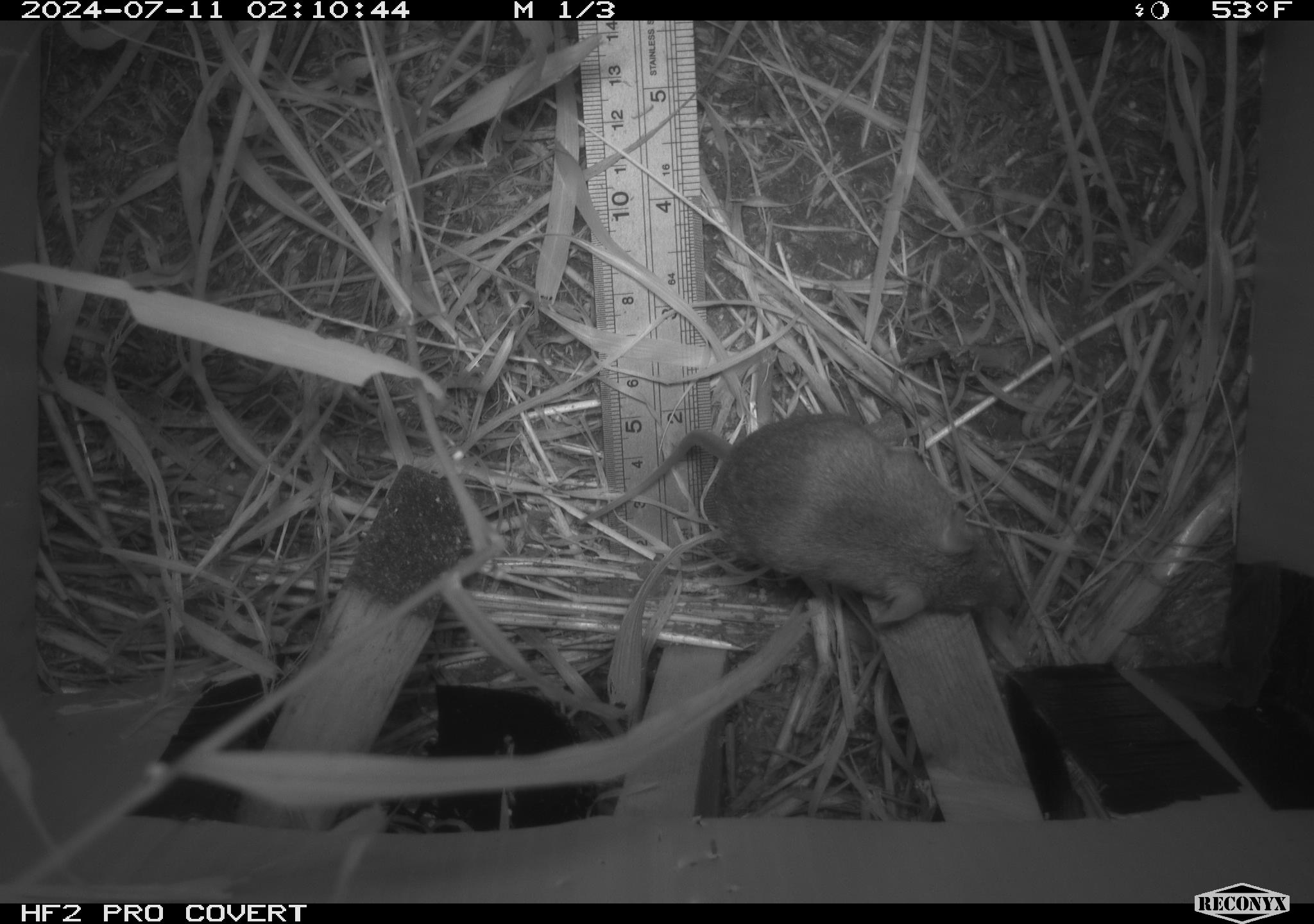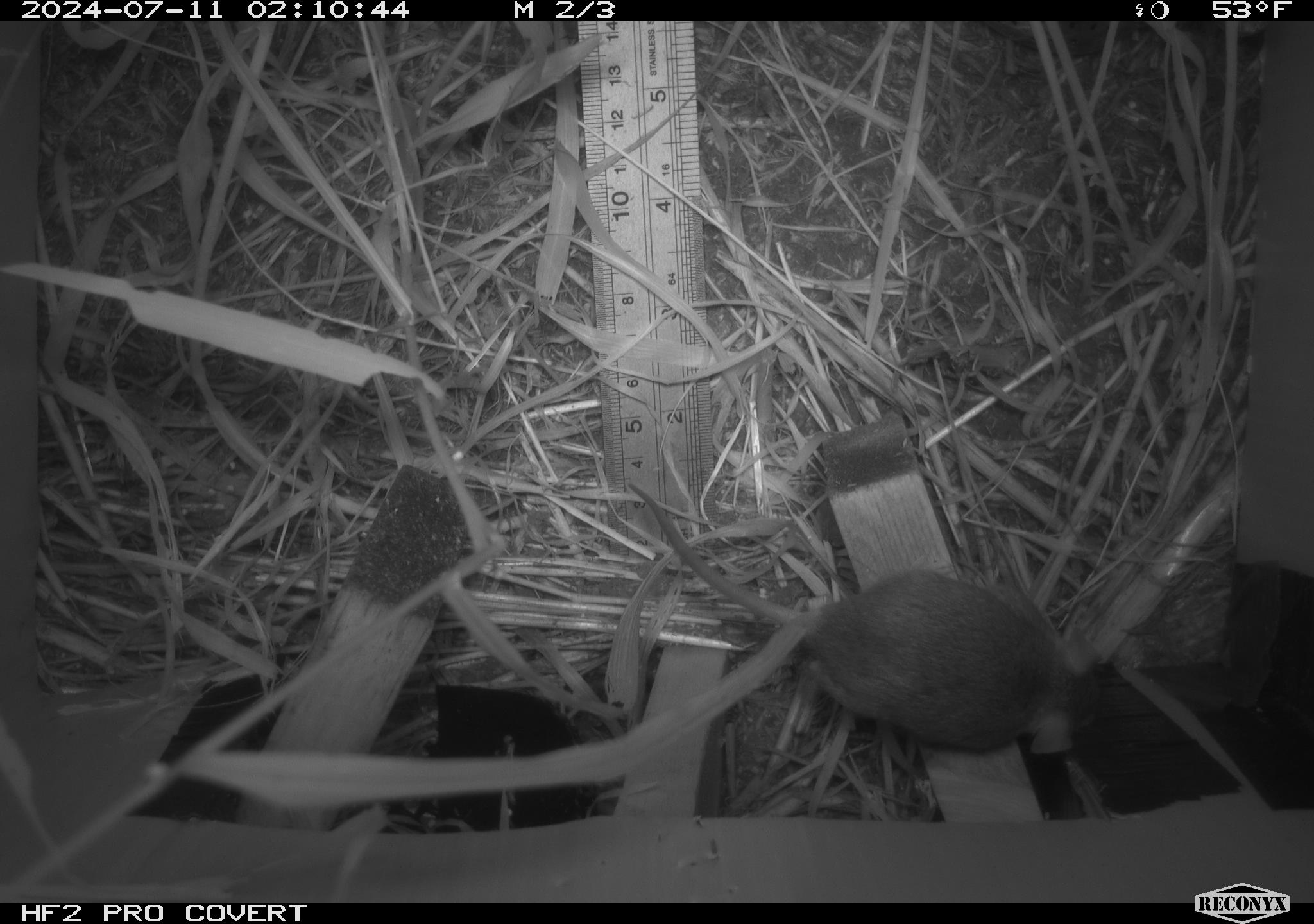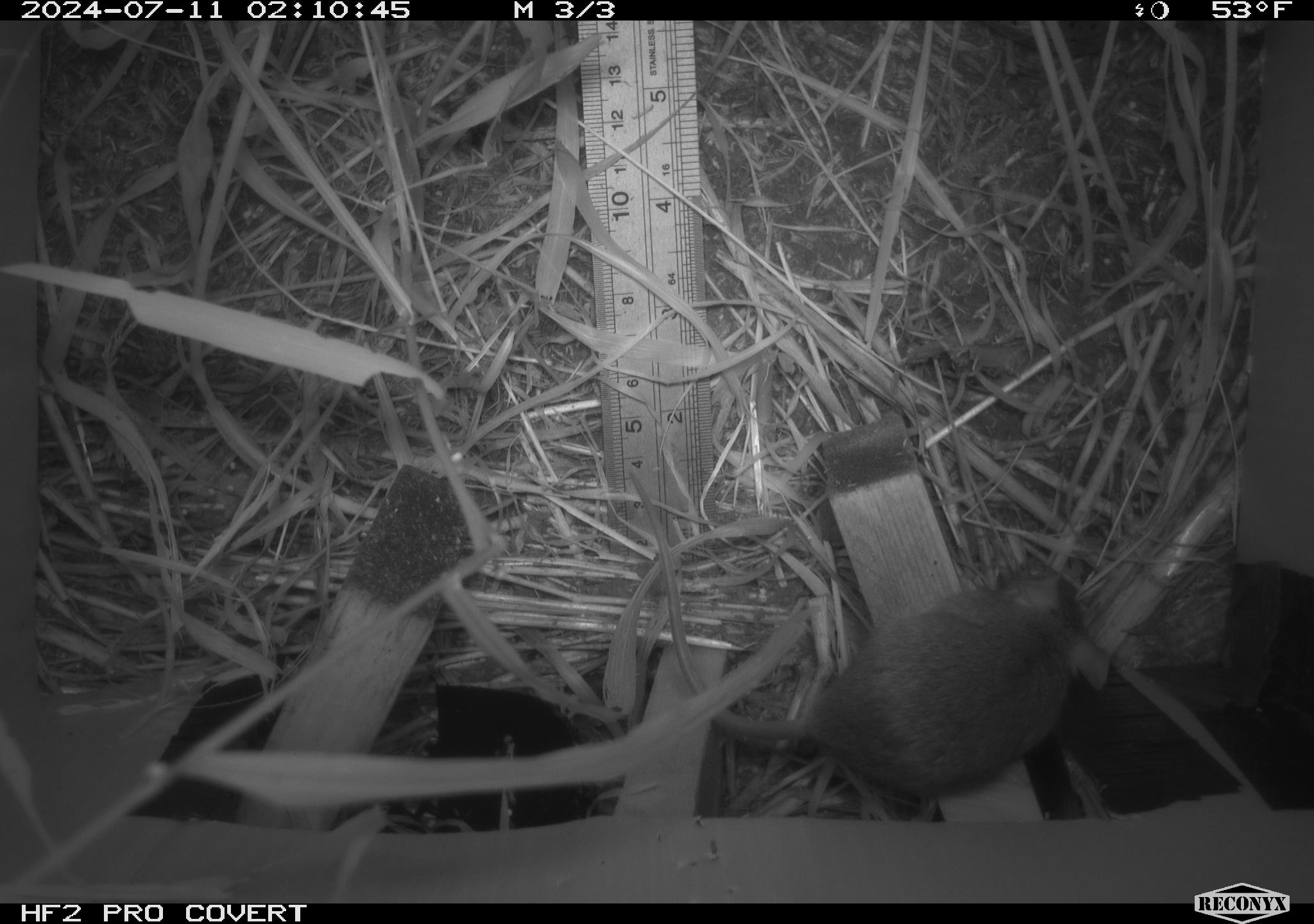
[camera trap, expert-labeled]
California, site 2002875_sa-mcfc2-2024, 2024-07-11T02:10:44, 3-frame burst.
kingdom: Animalia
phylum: Chordata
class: Mammalia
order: Rodentia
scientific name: Rodentia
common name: rodent